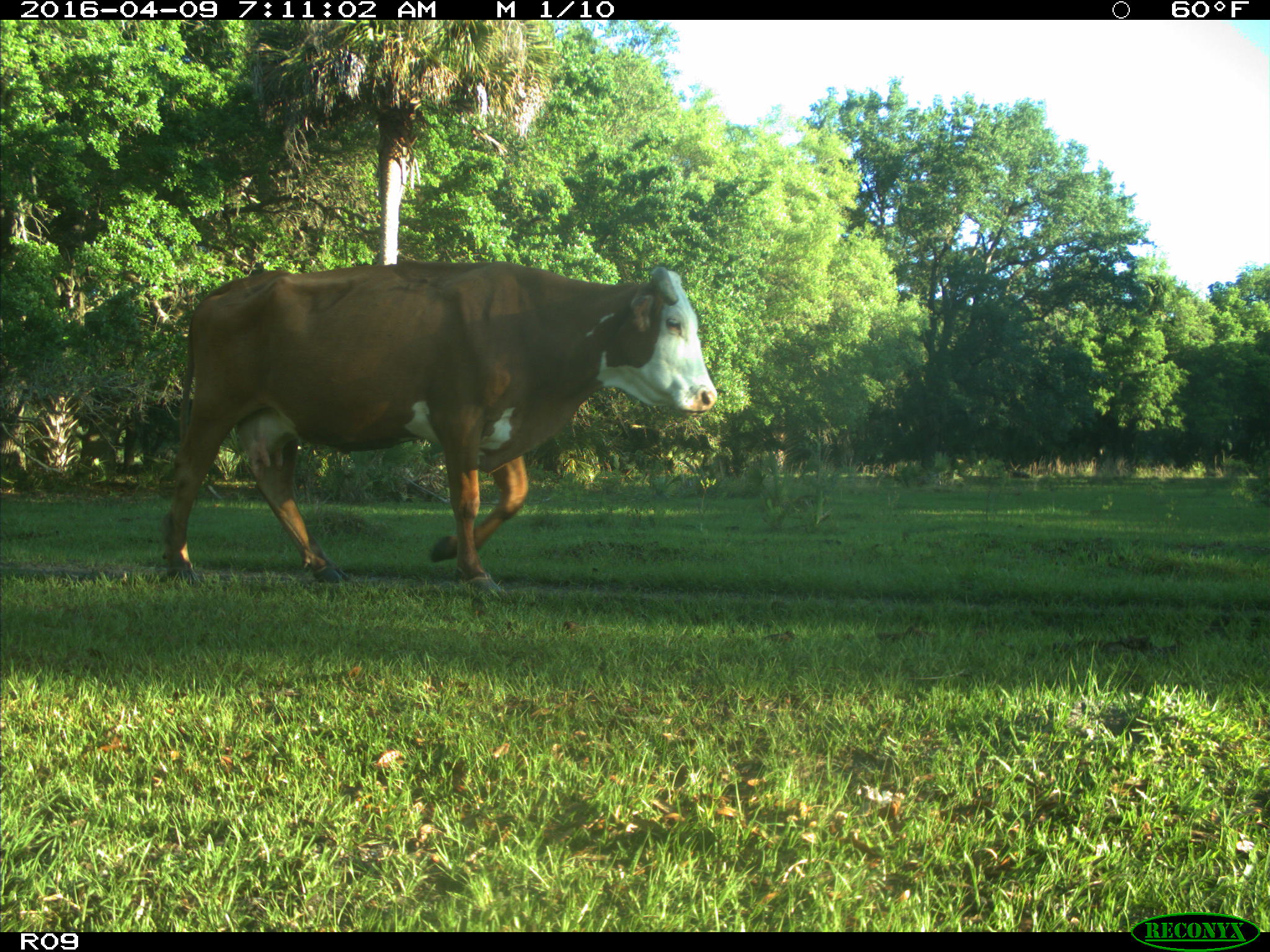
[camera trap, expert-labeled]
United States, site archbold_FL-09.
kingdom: Animalia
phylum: Chordata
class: Mammalia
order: Artiodactyla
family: Bovidae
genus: Bos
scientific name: Bos taurus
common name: domestic cow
Bos taurus (domestic cow).